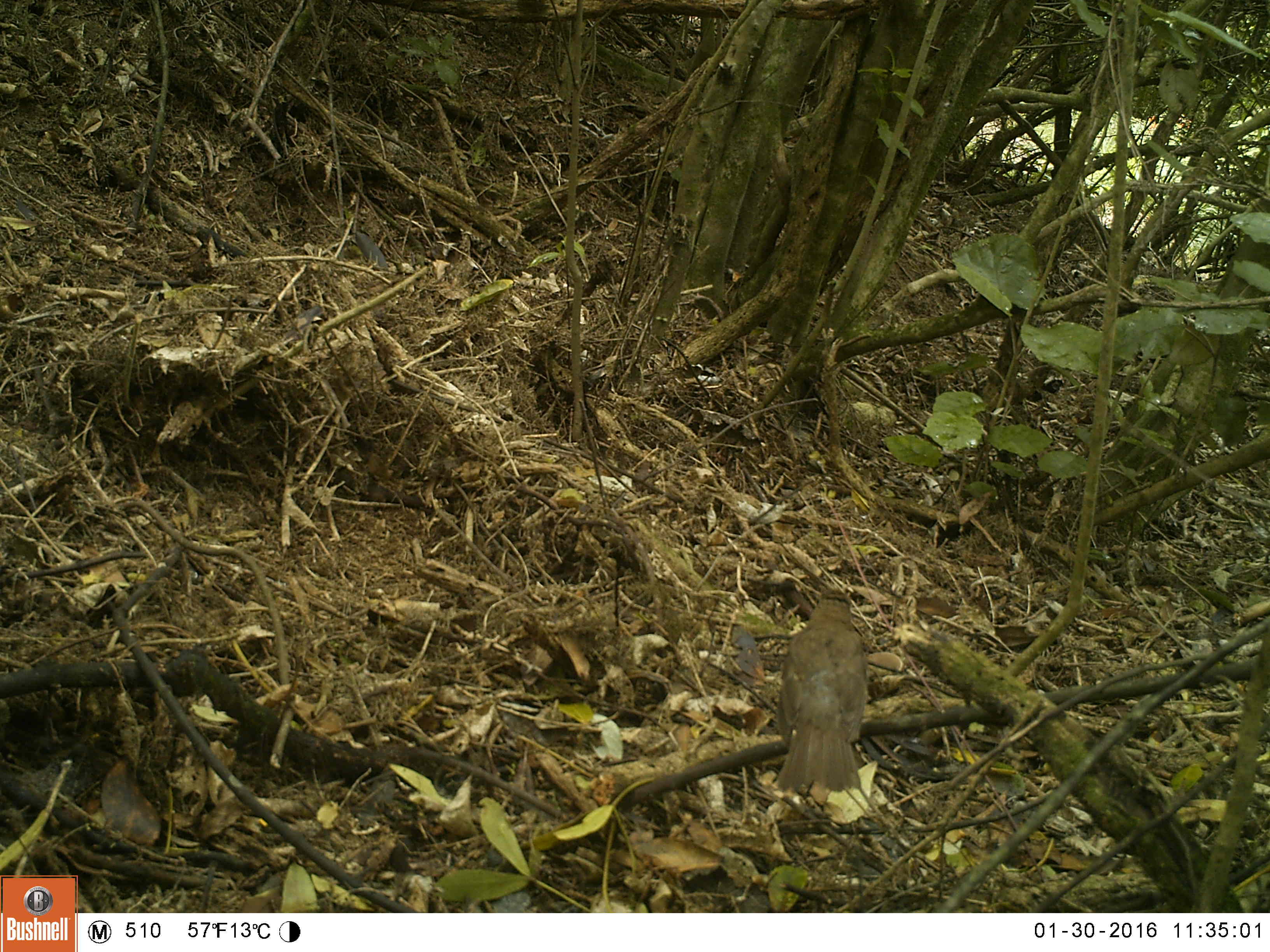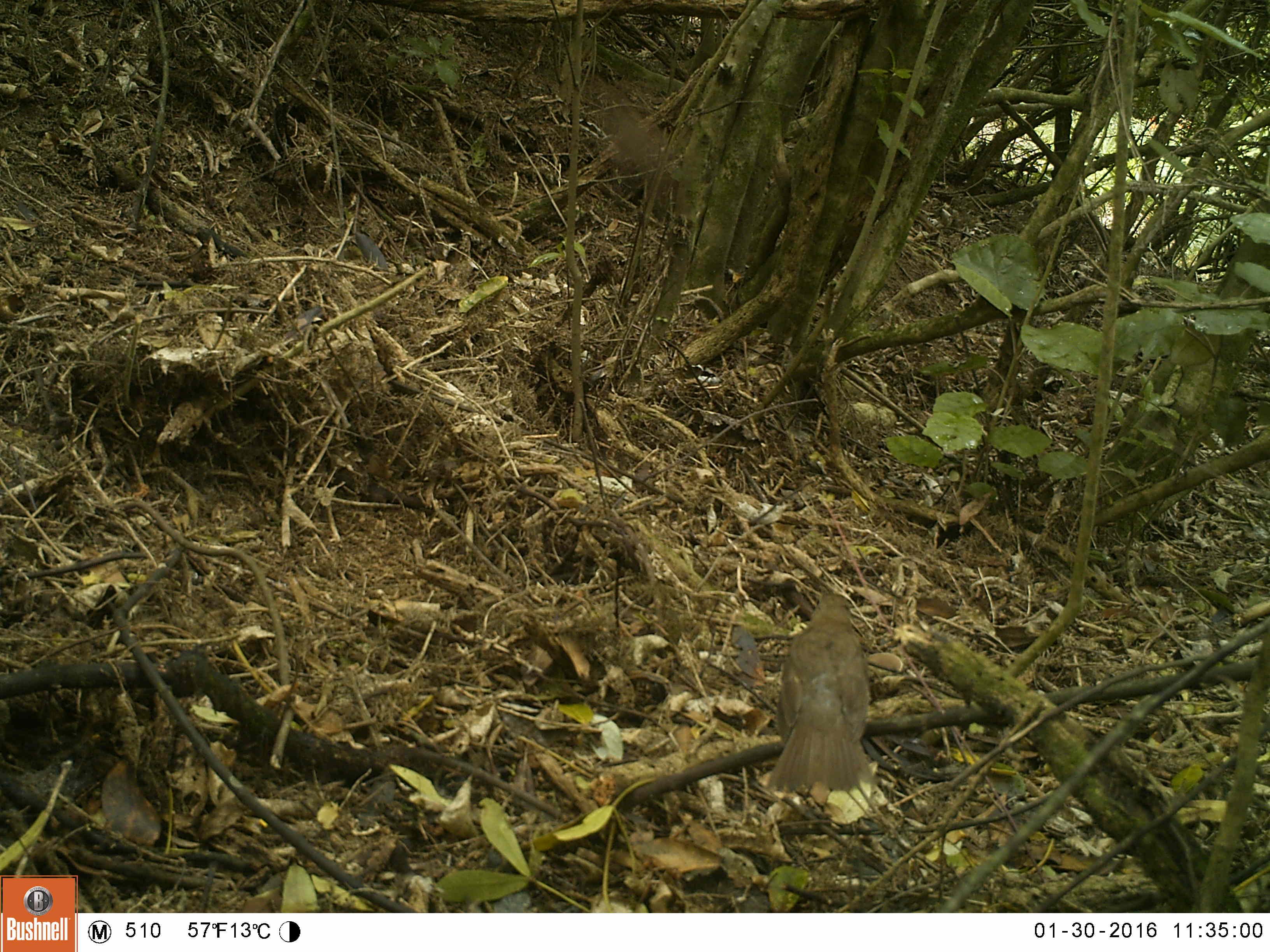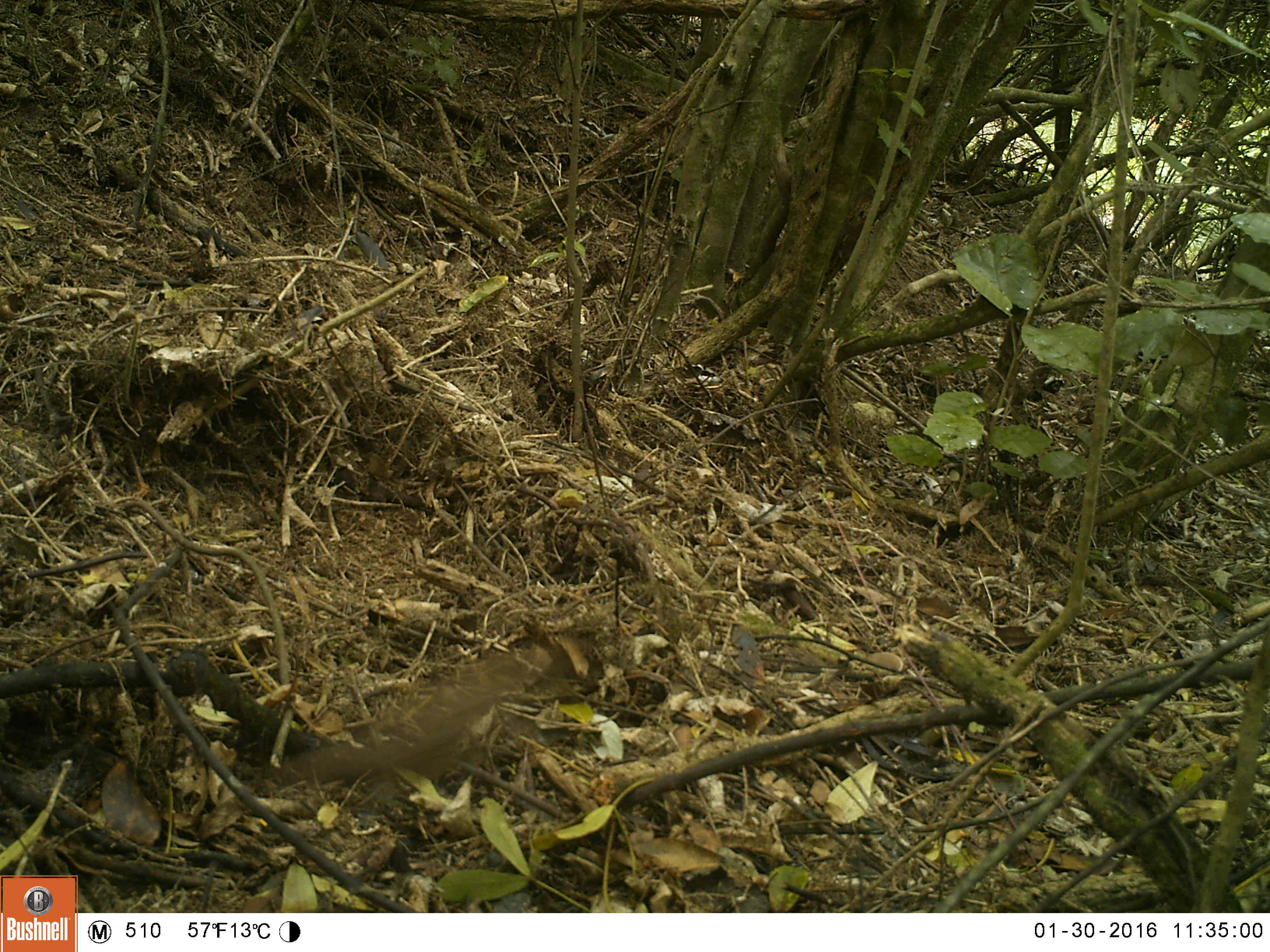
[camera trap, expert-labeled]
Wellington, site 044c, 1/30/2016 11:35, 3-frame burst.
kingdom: Animalia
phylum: Chordata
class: Aves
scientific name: Aves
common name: bird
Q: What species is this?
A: Bird (Aves).